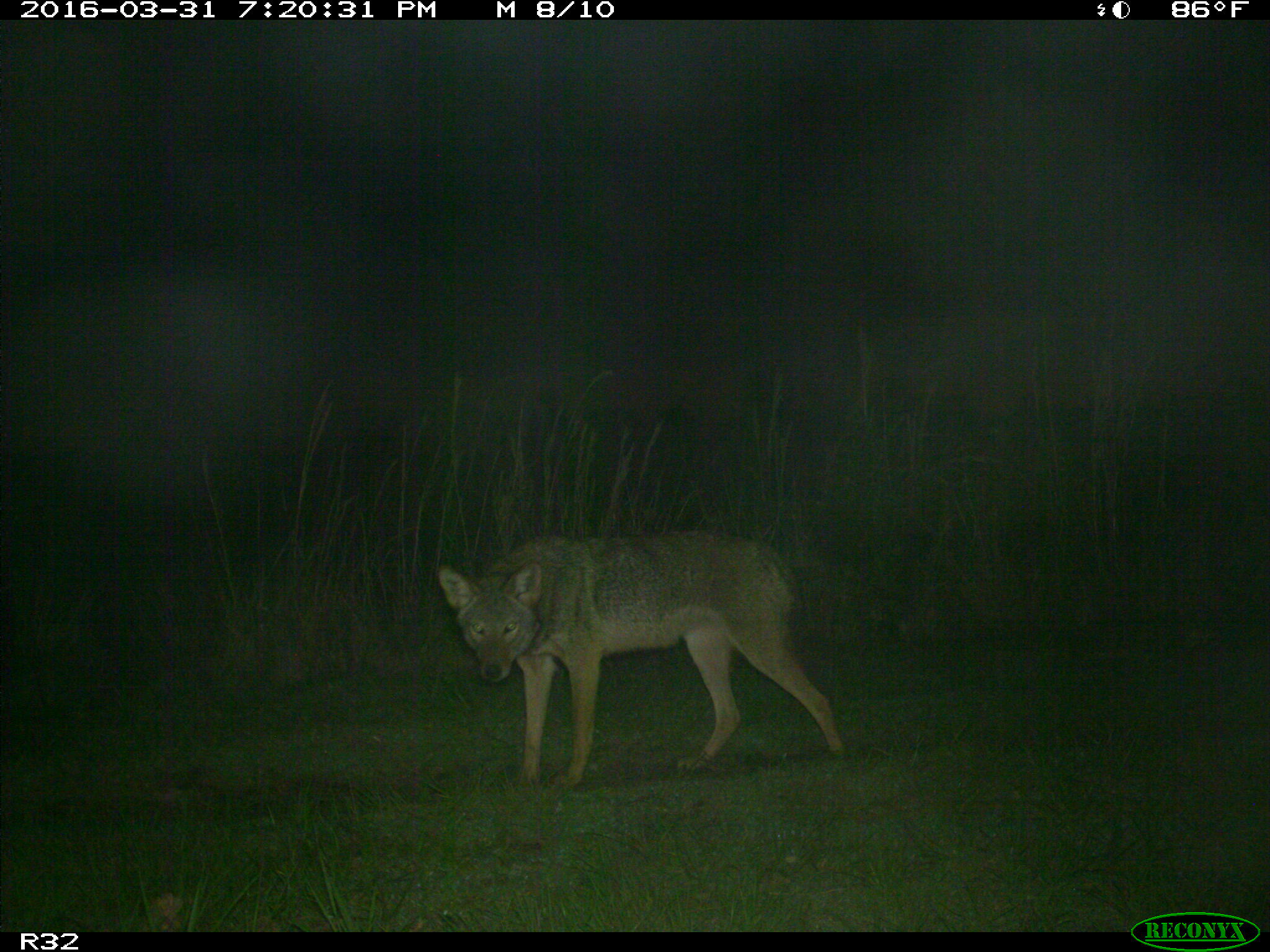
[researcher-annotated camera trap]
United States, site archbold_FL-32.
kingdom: Animalia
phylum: Chordata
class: Mammalia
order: Carnivora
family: Canidae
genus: Canis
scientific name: Canis latrans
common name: coyote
Canis latrans (coyote).